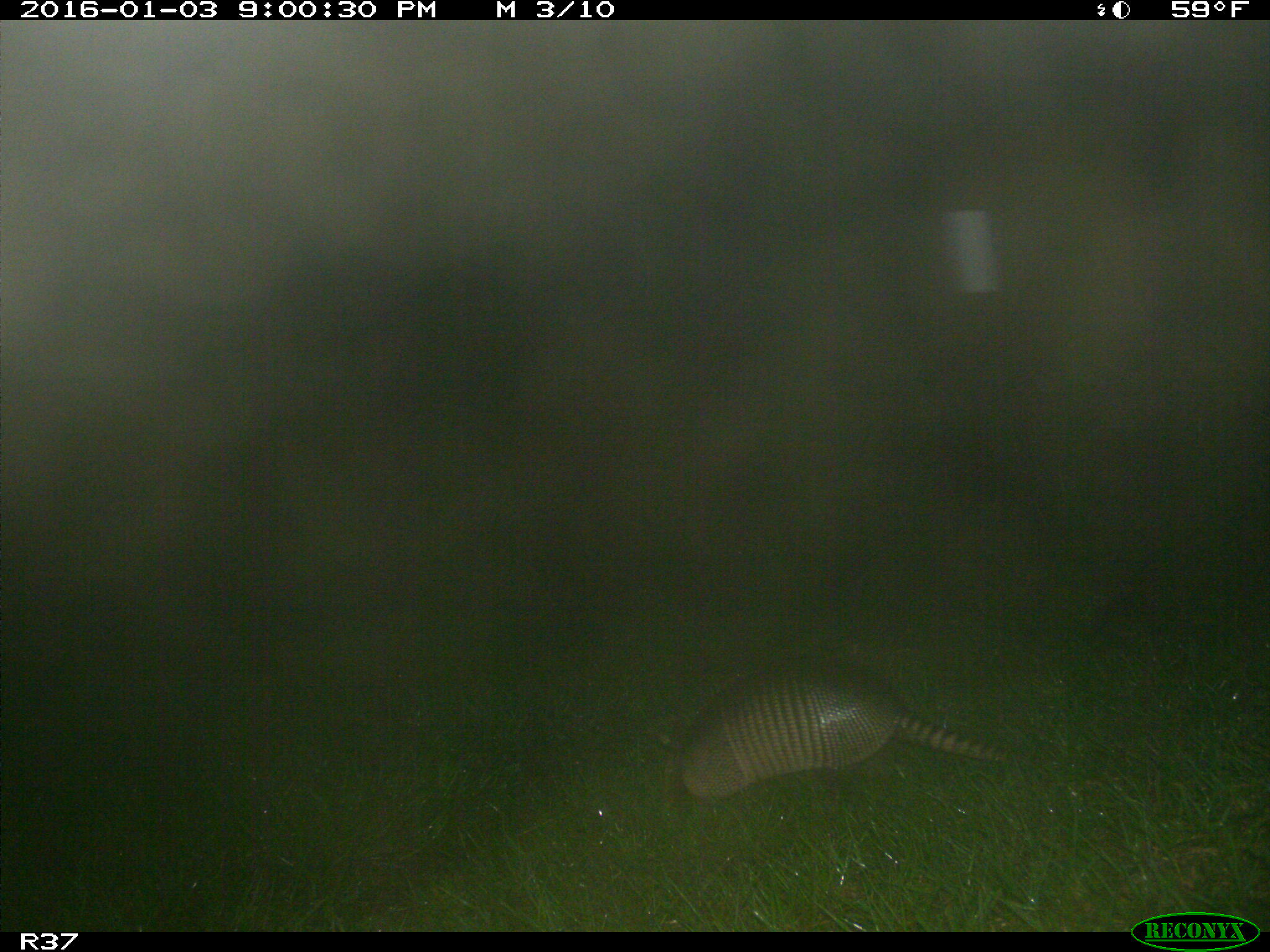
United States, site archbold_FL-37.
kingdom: Animalia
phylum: Chordata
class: Mammalia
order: Cingulata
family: Dasypodidae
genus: Dasypus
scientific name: Dasypus novemcinctus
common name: nine-banded armadillo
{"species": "Dasypus novemcinctus (nine-banded armadillo)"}